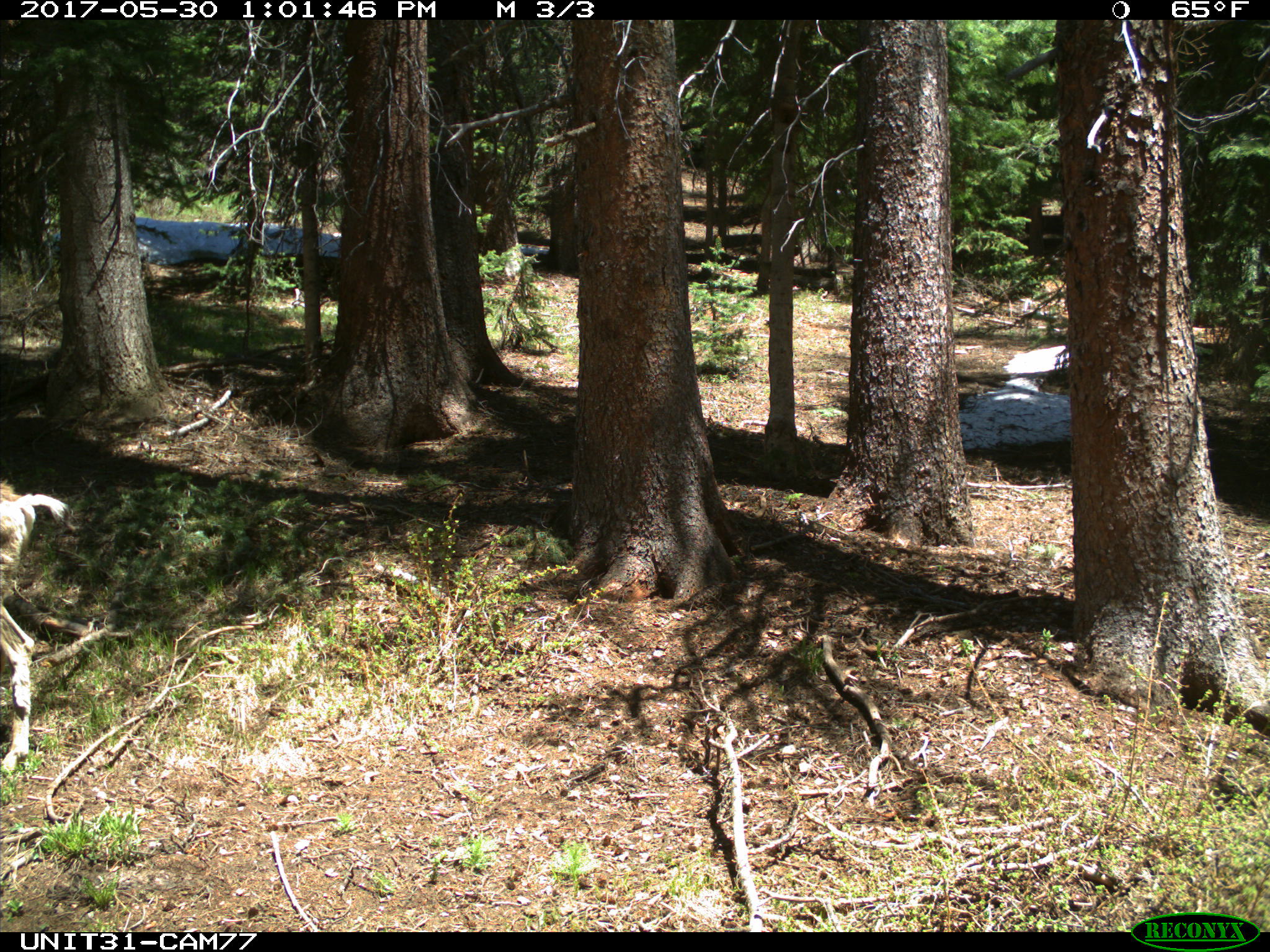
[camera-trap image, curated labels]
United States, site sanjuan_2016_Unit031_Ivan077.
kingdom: Animalia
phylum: Chordata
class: Mammalia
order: Artiodactyla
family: Cervidae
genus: Odocoileus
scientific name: Odocoileus hemionus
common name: mule deer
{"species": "Odocoileus hemionus (mule deer)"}